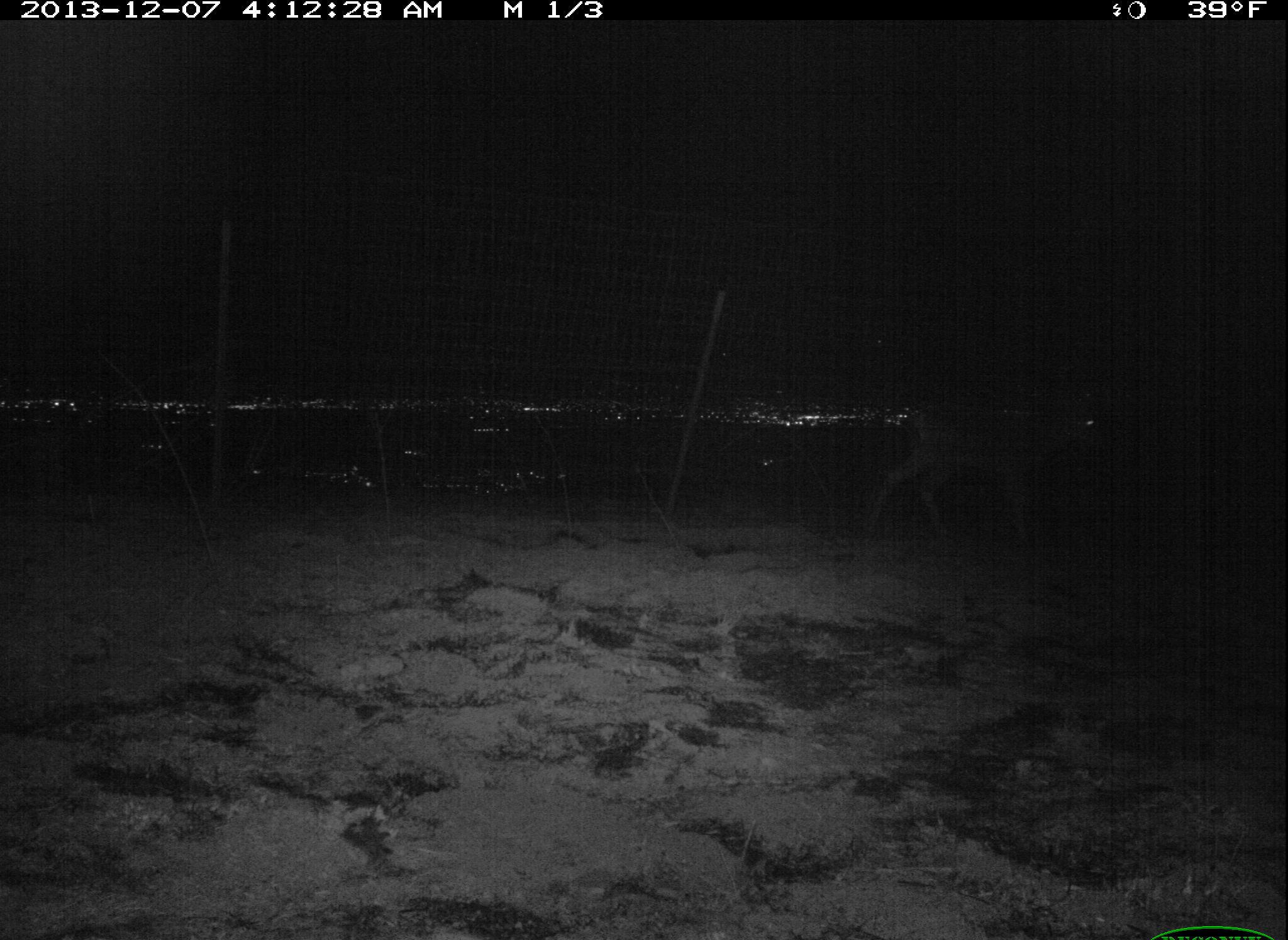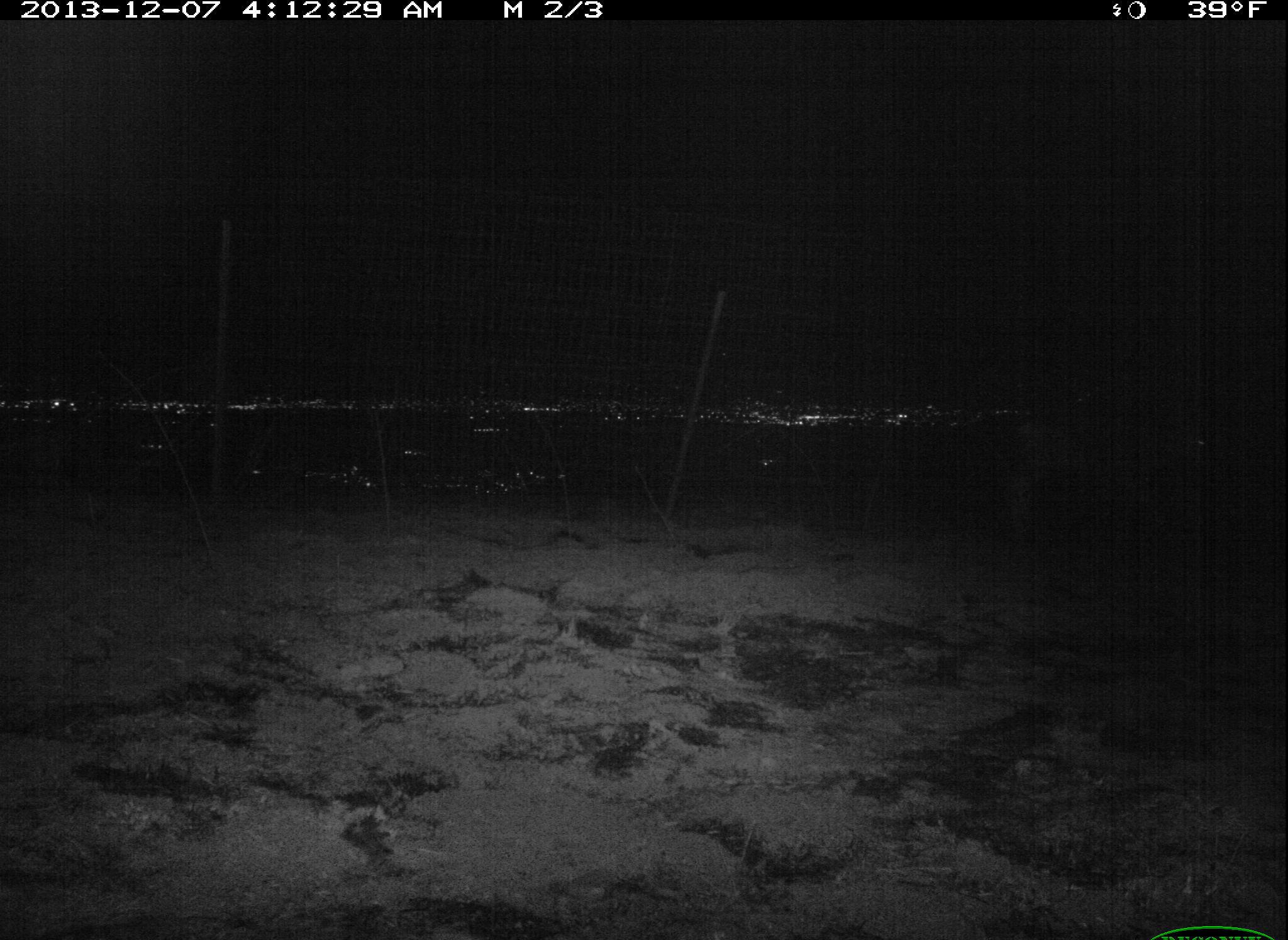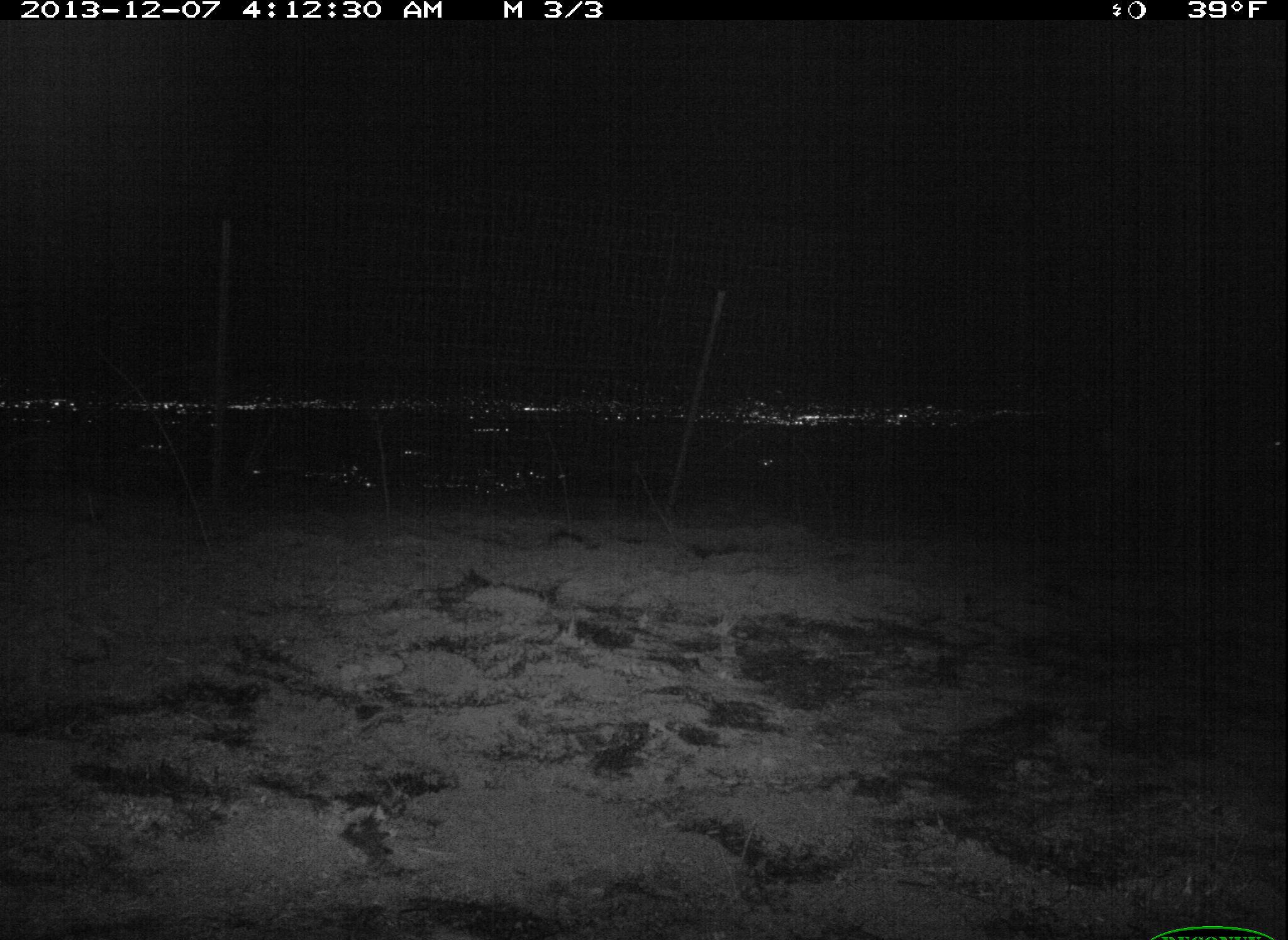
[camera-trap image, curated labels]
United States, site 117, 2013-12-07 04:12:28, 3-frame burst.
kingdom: Animalia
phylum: Chordata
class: Mammalia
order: Artiodactyla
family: Cervidae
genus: Odocoileus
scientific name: Odocoileus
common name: deer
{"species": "deer (Odocoileus)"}